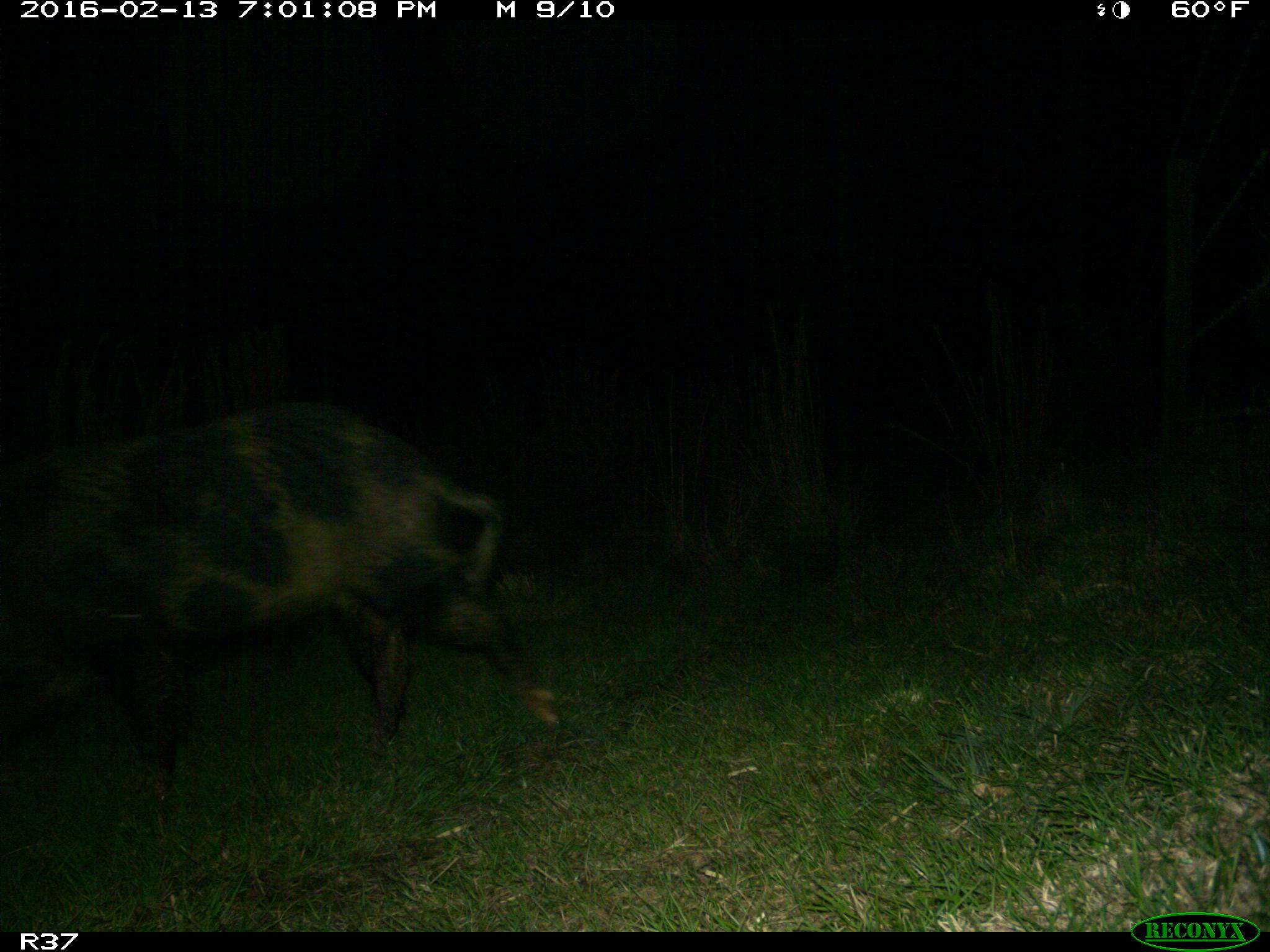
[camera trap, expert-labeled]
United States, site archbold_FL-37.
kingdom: Animalia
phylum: Chordata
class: Mammalia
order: Artiodactyla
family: Suidae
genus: Sus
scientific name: Sus scrofa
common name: wild boar